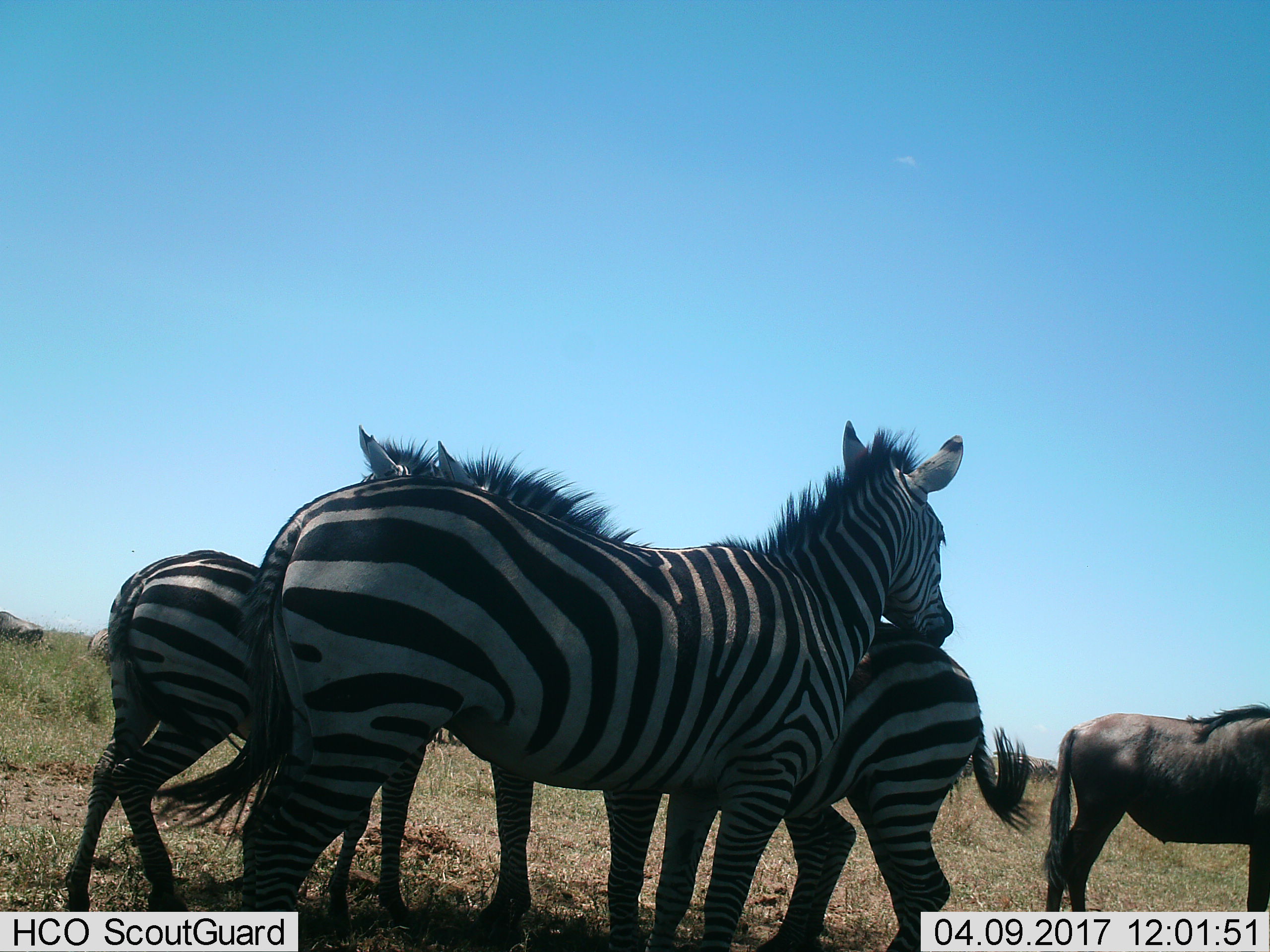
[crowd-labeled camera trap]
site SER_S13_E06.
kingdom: Animalia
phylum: Chordata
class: Mammalia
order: Artiodactyla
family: Bovidae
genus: Connochaetes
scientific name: Connochaetes taurinus taurinus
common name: blue wildebeest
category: wildebeestblue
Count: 2.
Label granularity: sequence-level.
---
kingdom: Animalia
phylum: Chordata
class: Mammalia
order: Perissodactyla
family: Equidae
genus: Equus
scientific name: Equus quagga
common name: plains zebra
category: zebraplains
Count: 3.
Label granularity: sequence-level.